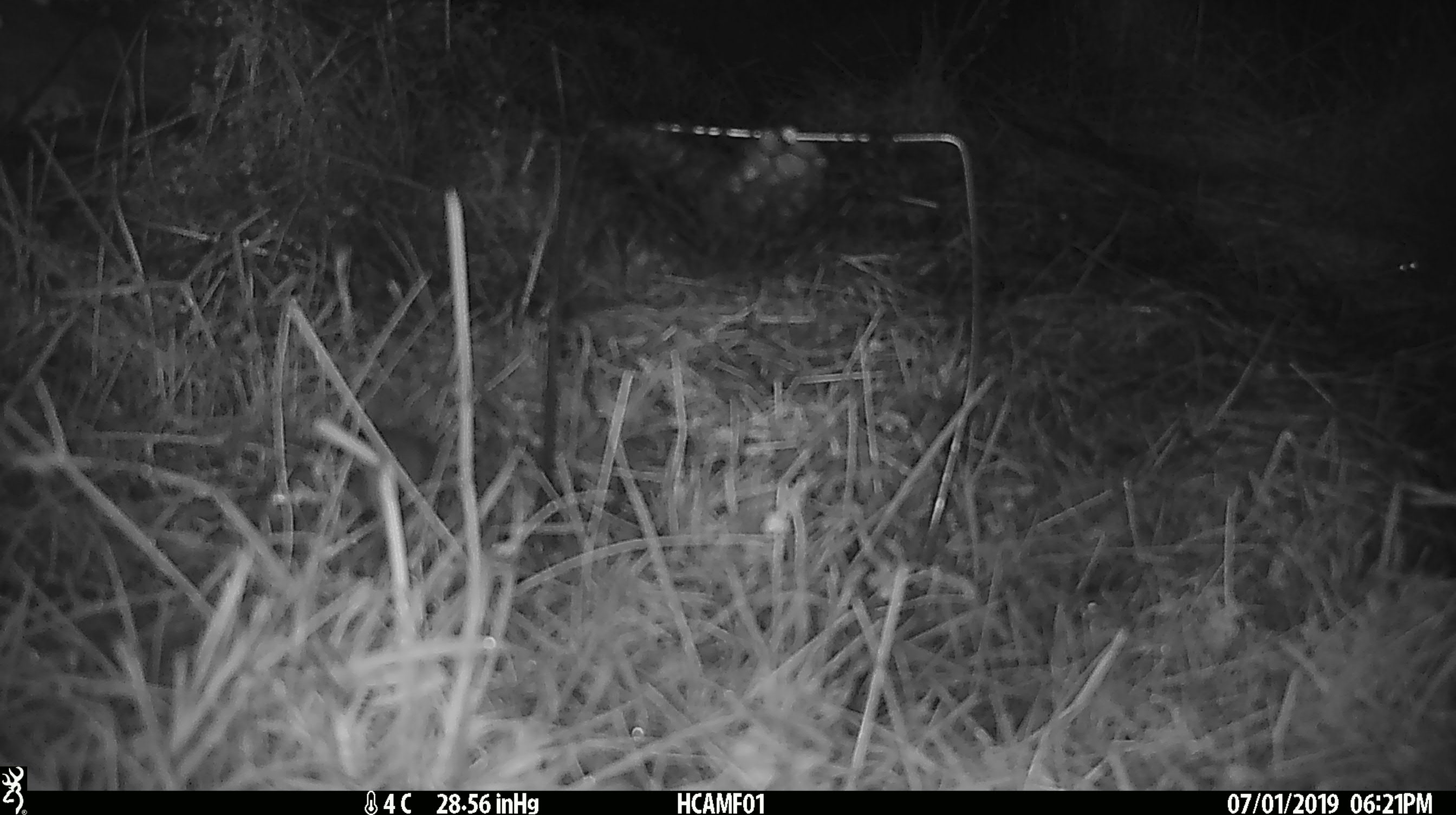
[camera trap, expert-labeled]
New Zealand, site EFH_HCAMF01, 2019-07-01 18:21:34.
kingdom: Animalia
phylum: Chordata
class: Mammalia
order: Rodentia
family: Muridae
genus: Mus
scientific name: Mus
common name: mouse